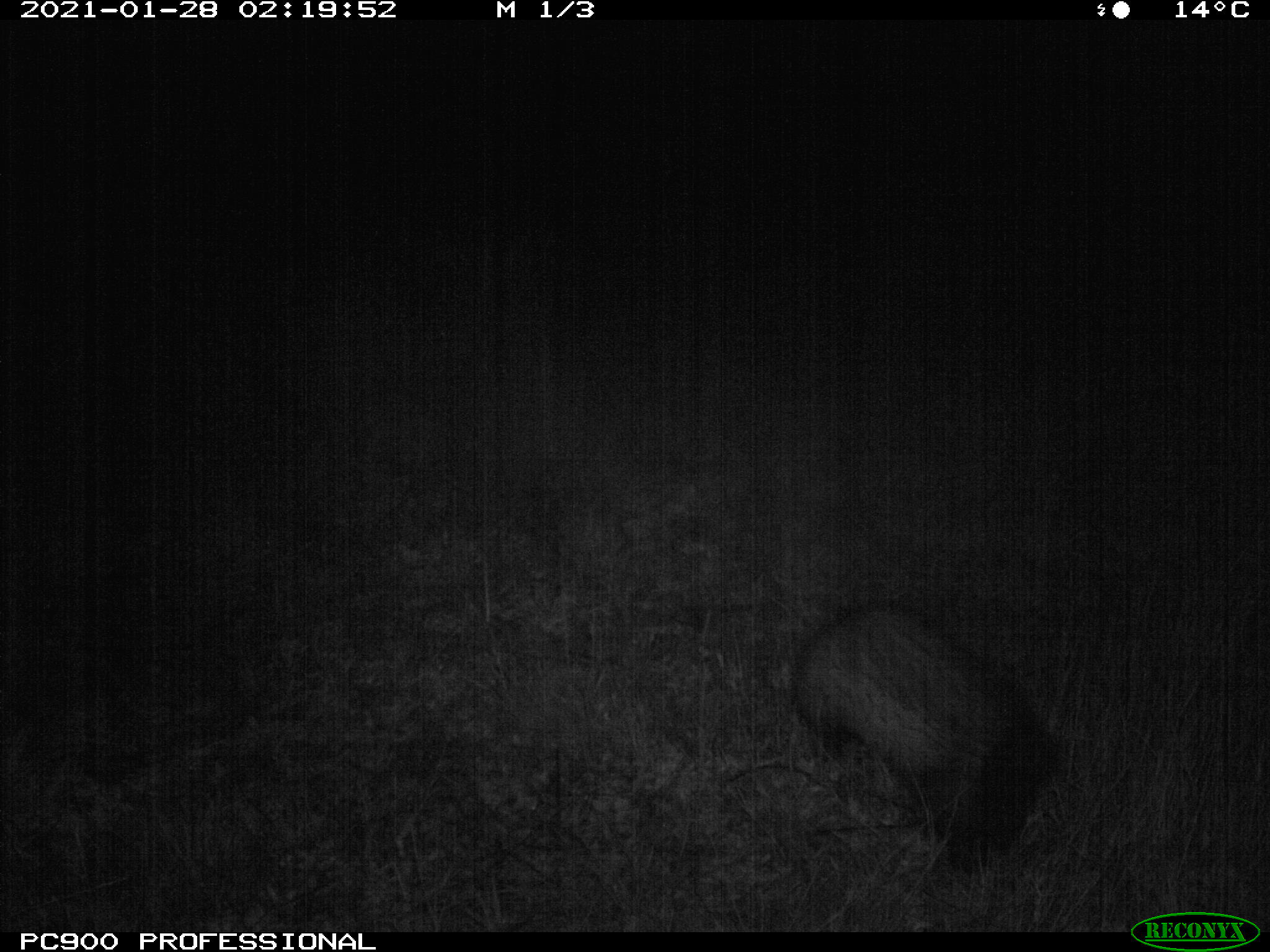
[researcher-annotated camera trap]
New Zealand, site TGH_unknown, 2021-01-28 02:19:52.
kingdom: Animalia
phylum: Chordata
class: Mammalia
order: Carnivora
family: Mustelidae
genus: Mustela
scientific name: Mustela furo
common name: ferret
Ferret (Mustela furo).